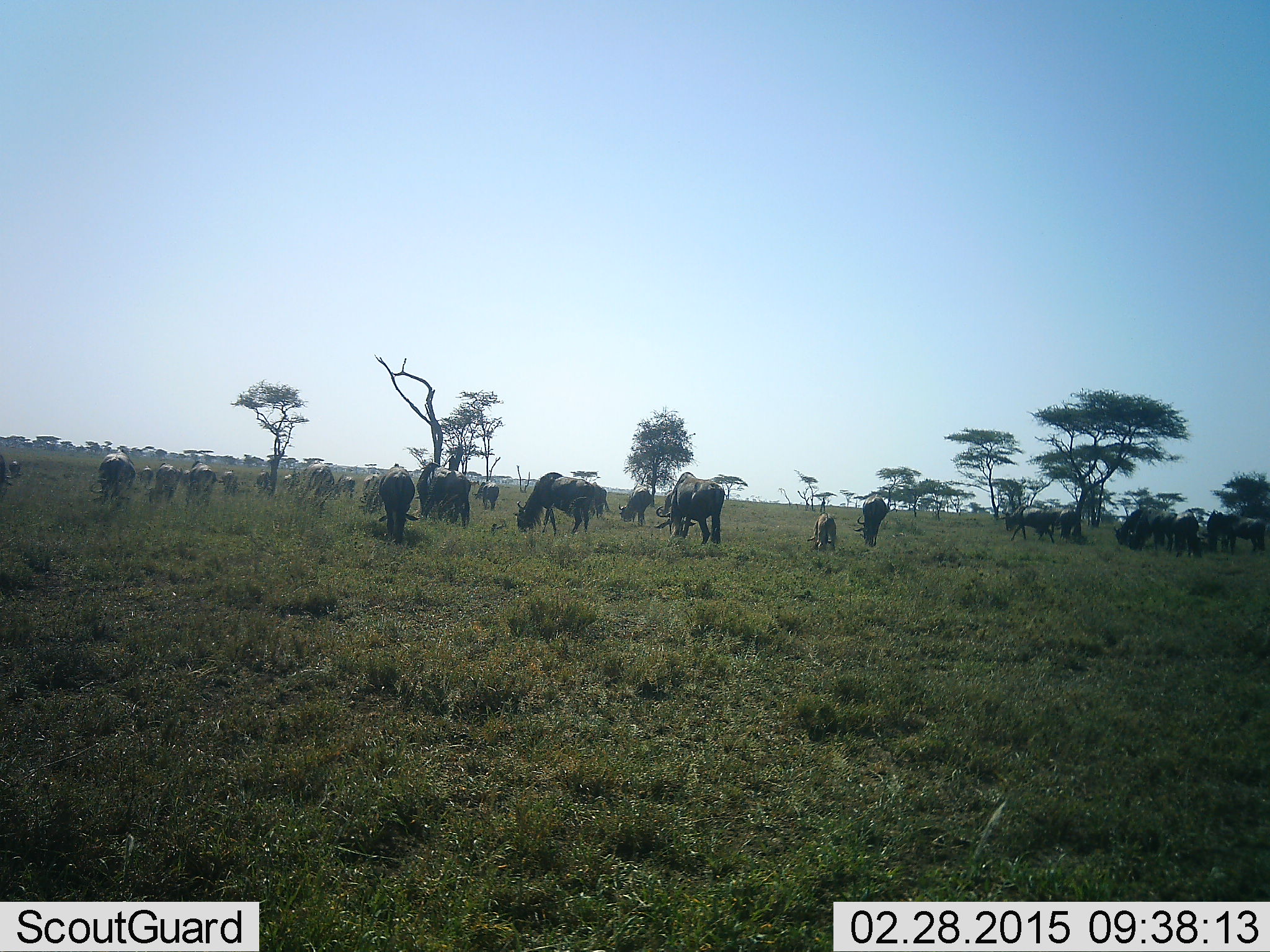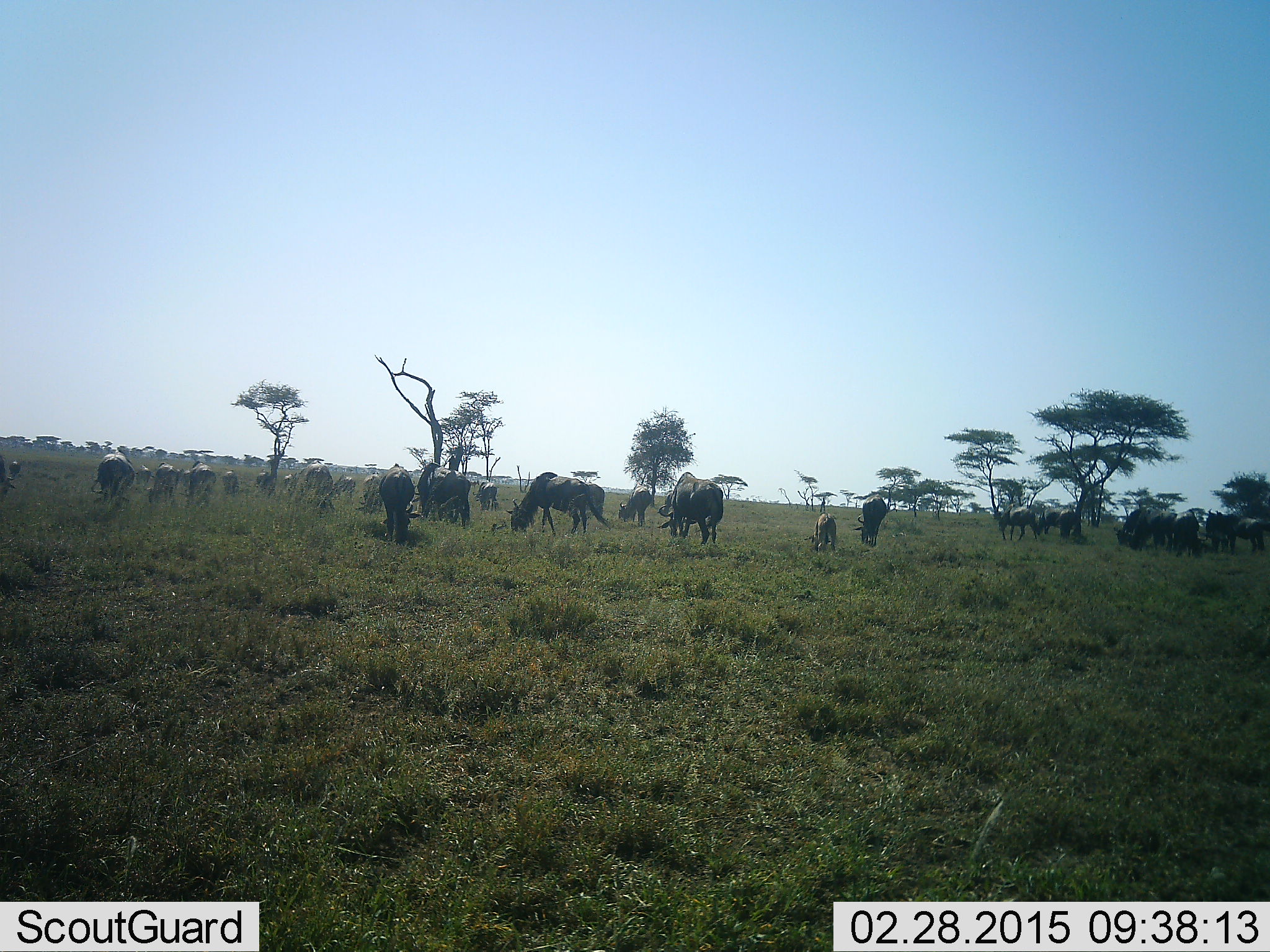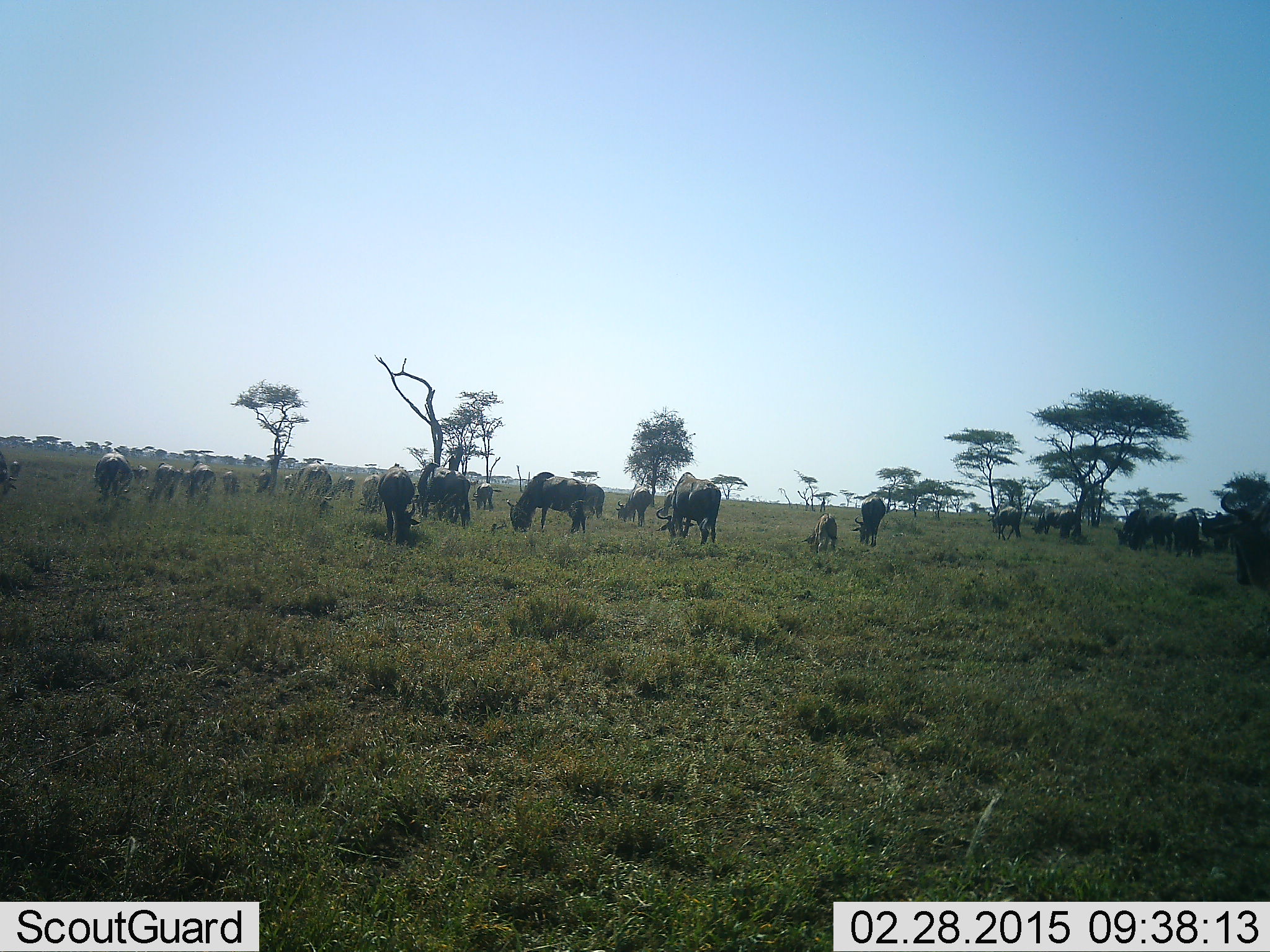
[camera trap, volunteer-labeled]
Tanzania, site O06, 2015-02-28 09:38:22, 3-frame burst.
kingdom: Animalia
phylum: Chordata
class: Mammalia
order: Artiodactyla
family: Bovidae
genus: Connochaetes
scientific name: Connochaetes taurinus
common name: blue wildebeest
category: wildebeest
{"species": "wildebeest (blue wildebeest) (Connochaetes taurinus)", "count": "11-50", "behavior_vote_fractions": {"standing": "18%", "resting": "0%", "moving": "9%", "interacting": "9%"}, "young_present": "18%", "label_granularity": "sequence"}